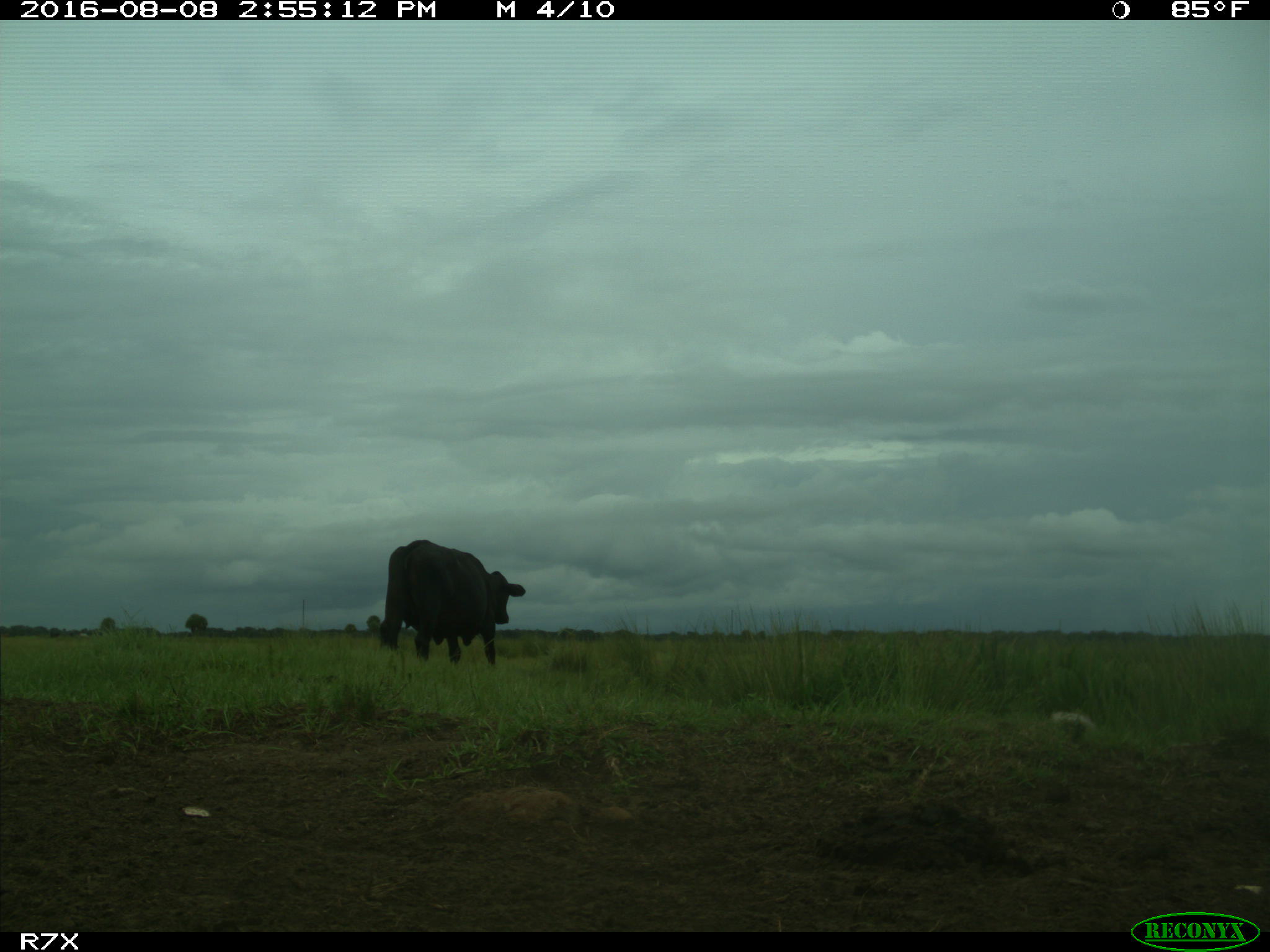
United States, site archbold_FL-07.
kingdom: Animalia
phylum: Chordata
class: Mammalia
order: Artiodactyla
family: Bovidae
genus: Bos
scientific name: Bos taurus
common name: domestic cow